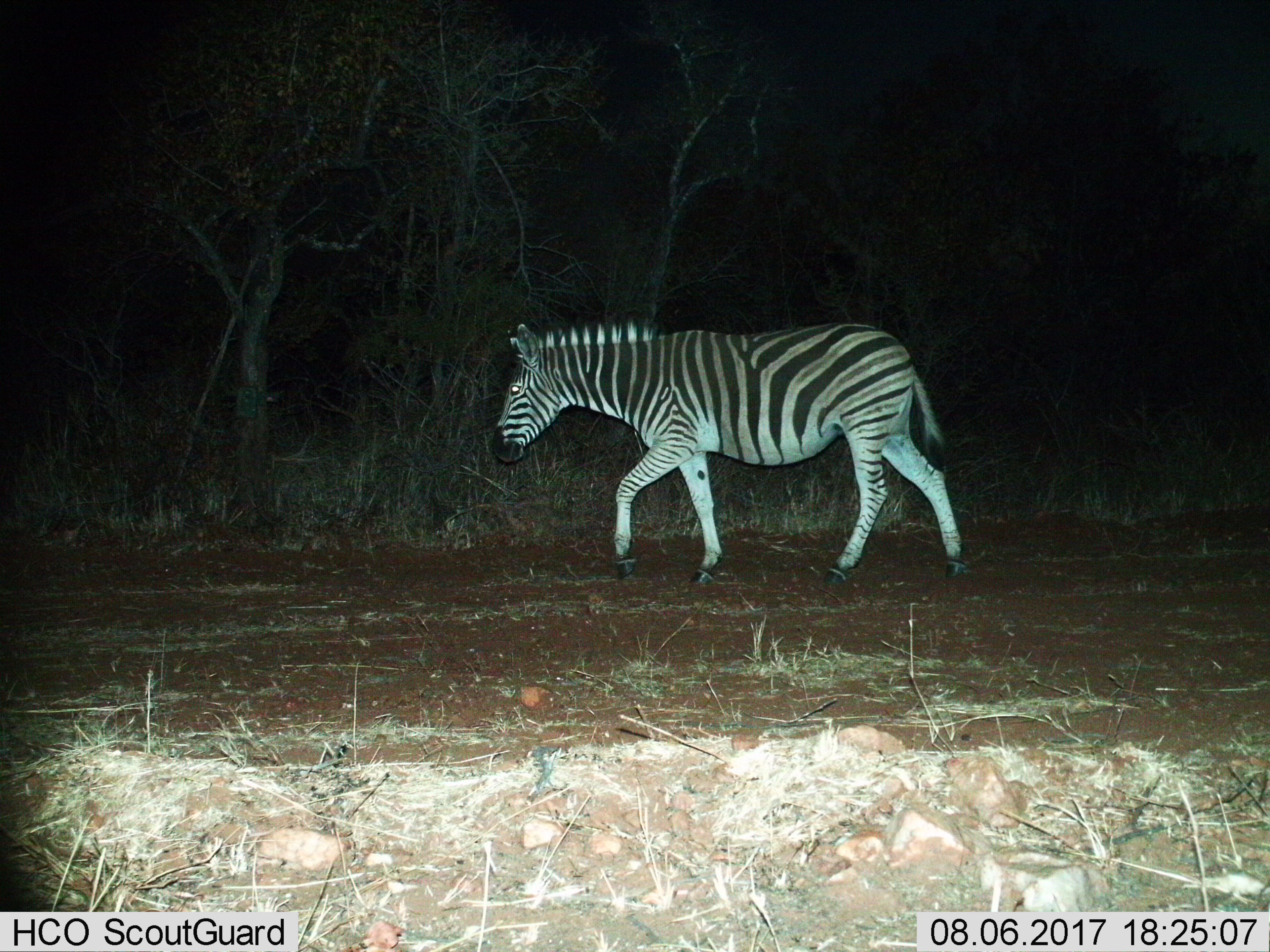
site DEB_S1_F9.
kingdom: Animalia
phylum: Chordata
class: Mammalia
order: Perissodactyla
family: Equidae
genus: Equus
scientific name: Equus quagga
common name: plains zebra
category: zebraplains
Zebraplains (plains zebra) (Equus quagga), count 1. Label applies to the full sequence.